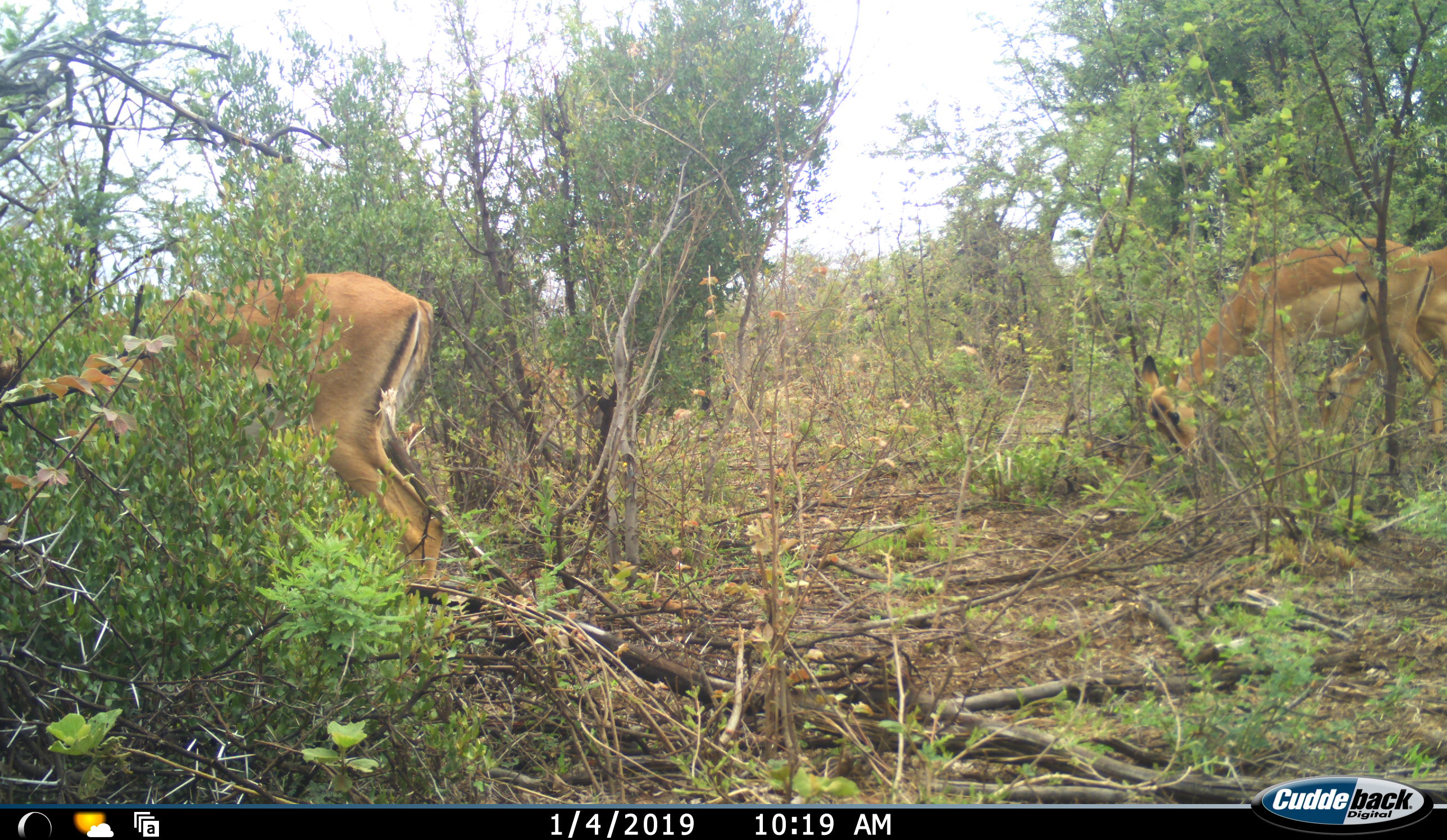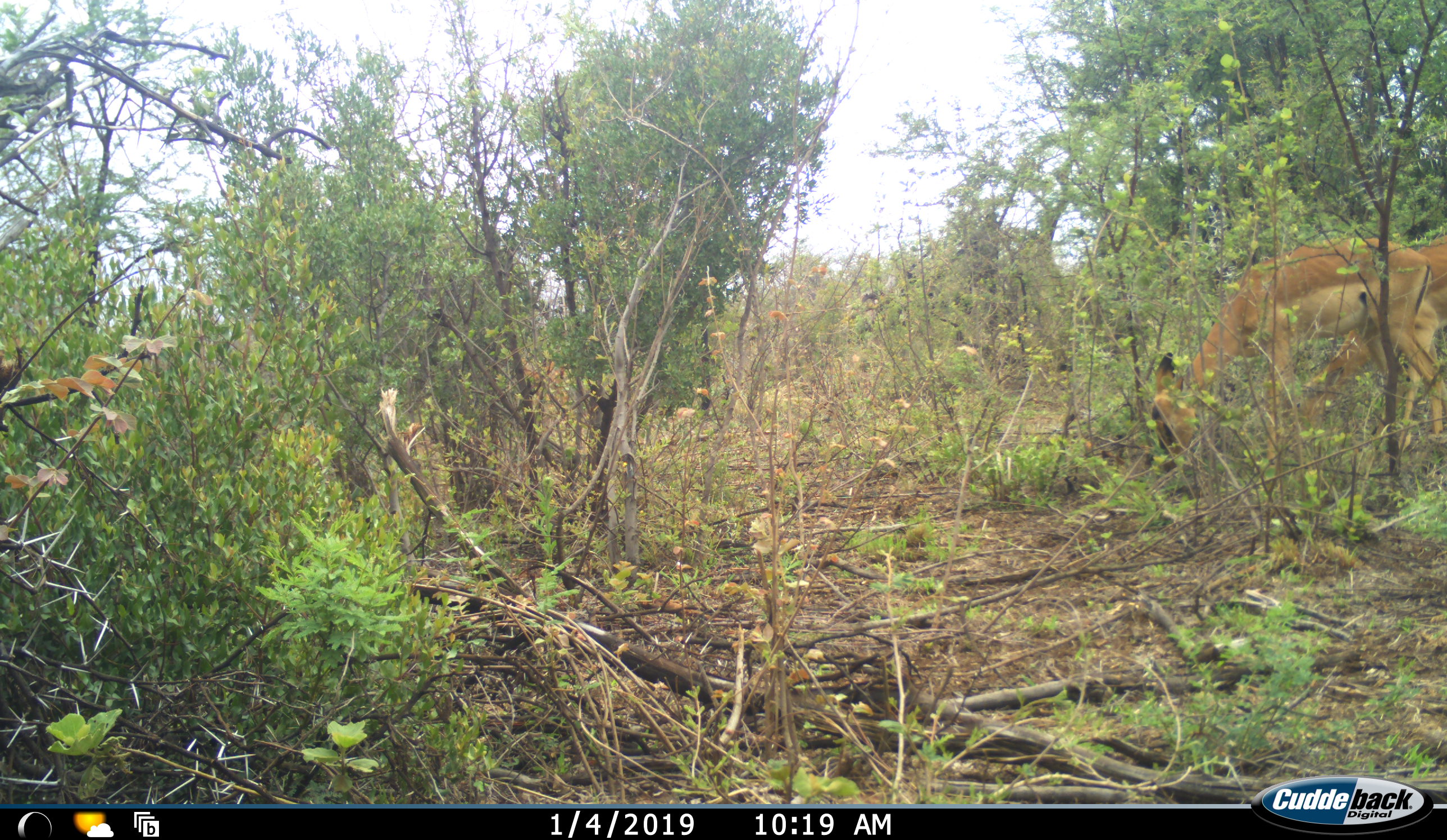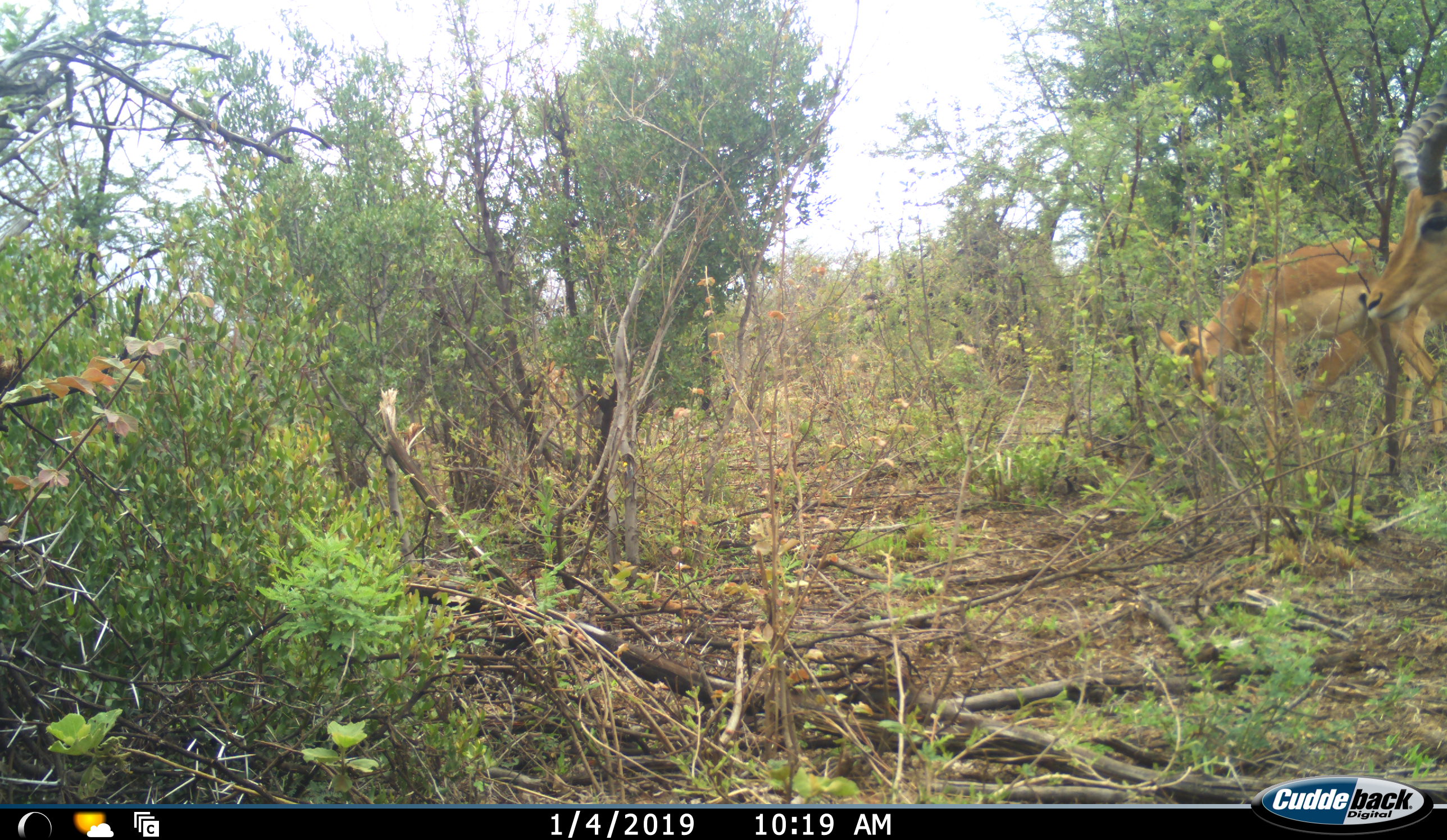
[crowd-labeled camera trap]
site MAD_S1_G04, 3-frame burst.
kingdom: Animalia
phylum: Chordata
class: Mammalia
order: Artiodactyla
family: Bovidae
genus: Aepyceros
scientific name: Aepyceros melampus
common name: impala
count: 4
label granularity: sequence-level